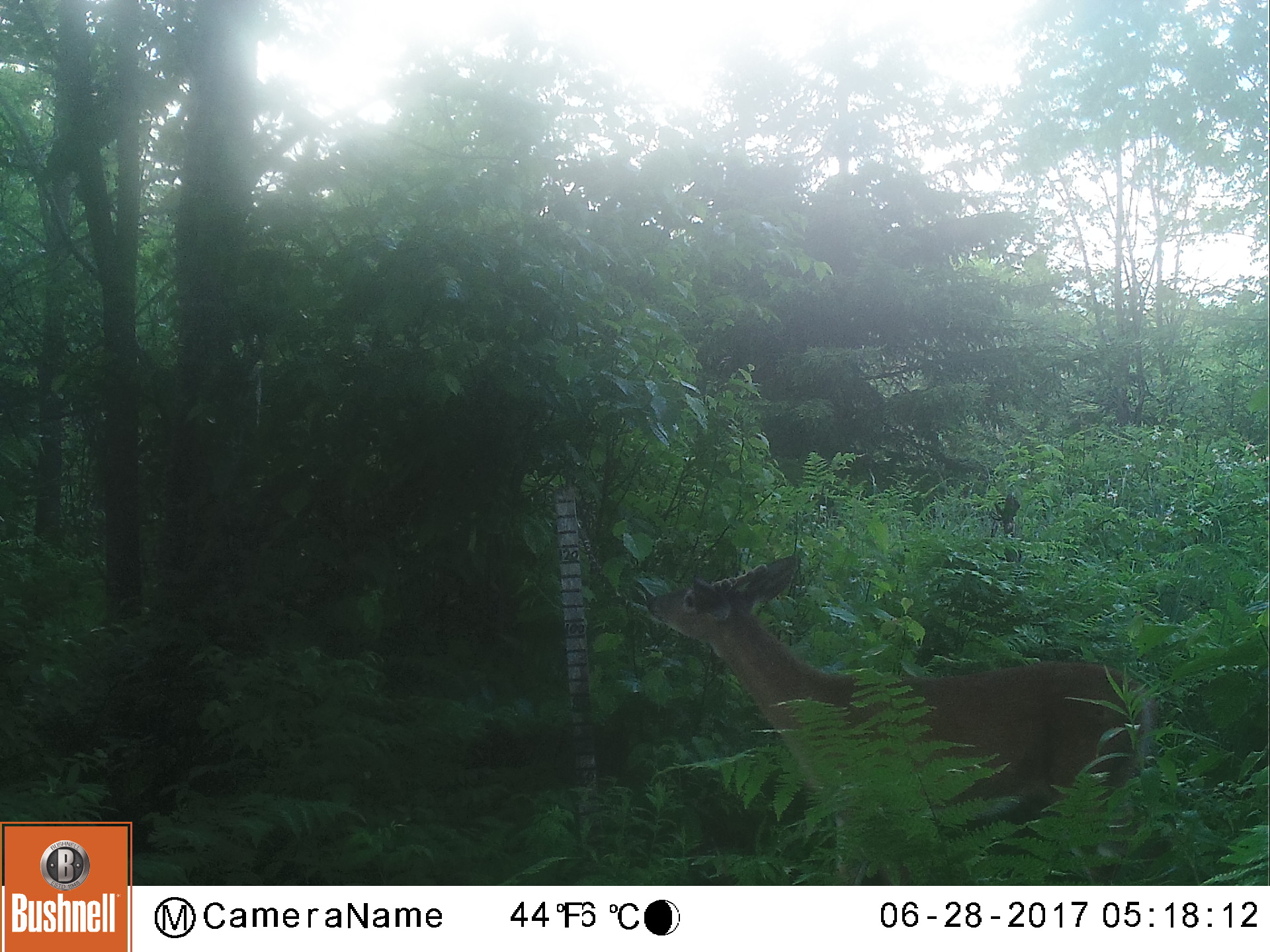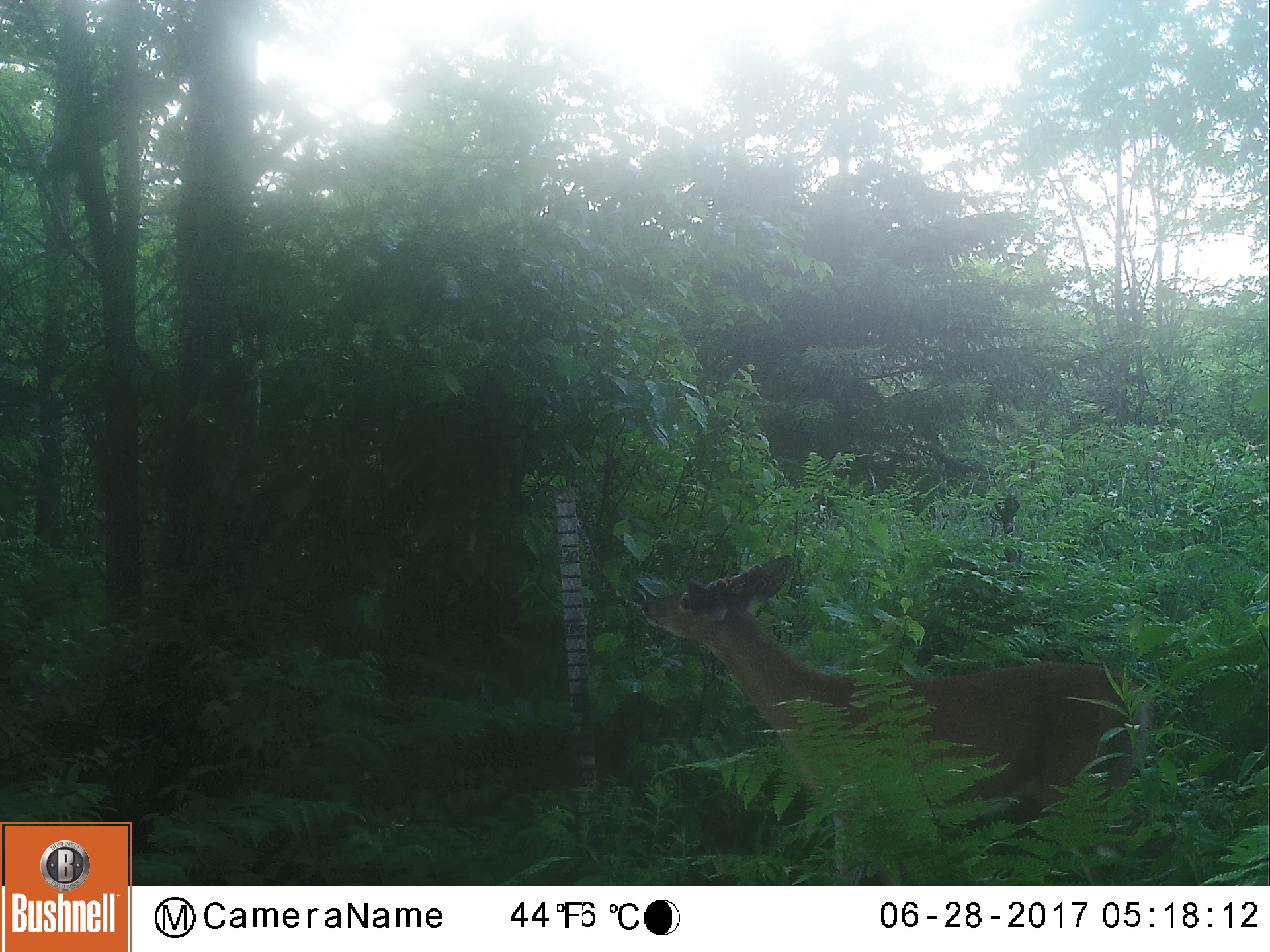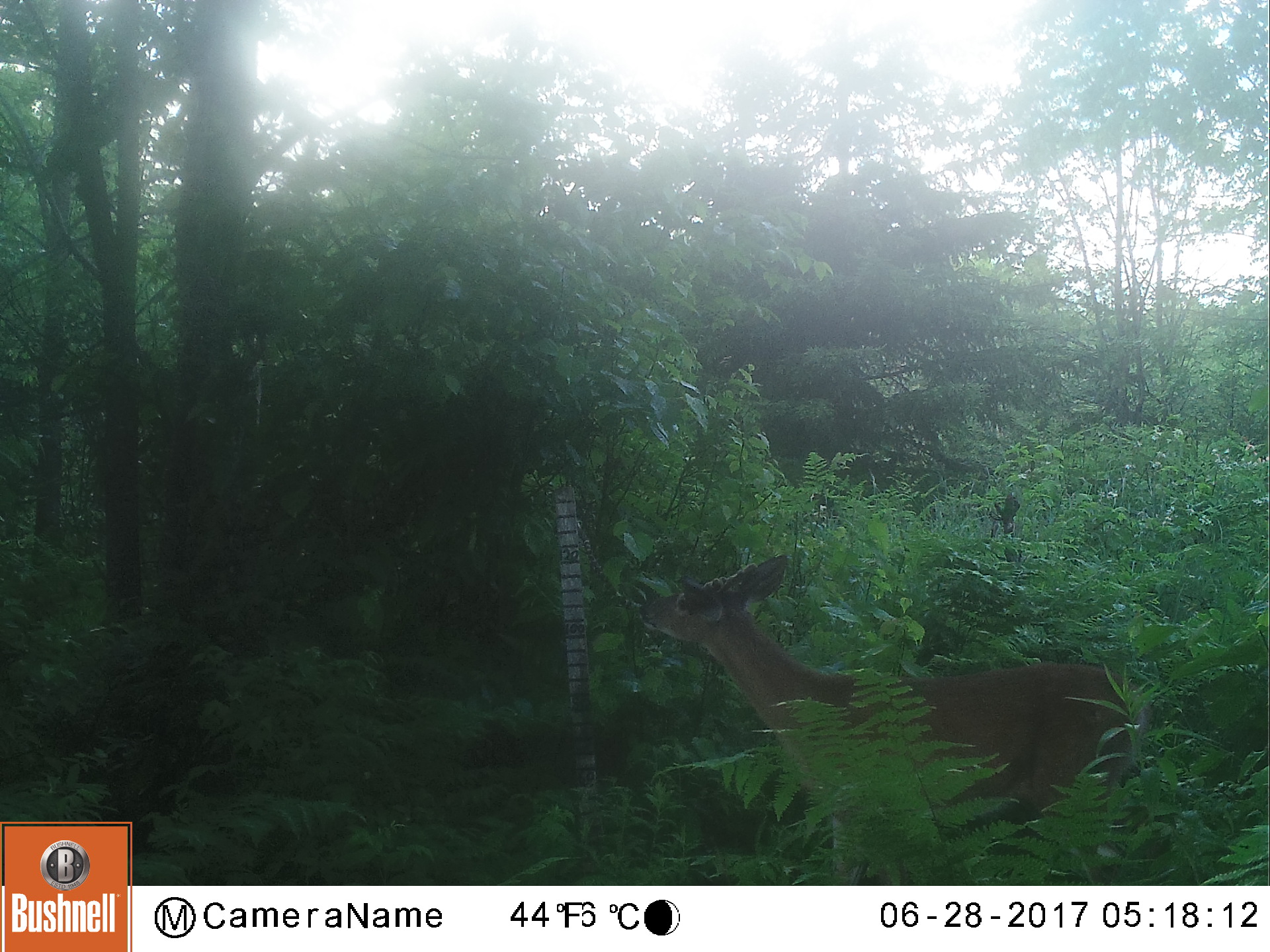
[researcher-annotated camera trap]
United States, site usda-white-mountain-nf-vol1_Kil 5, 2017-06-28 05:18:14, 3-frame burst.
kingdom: Animalia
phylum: Chordata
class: Mammalia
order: Artiodactyla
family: Cervidae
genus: Odocoileus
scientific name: Odocoileus virginianus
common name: white-tailed deer